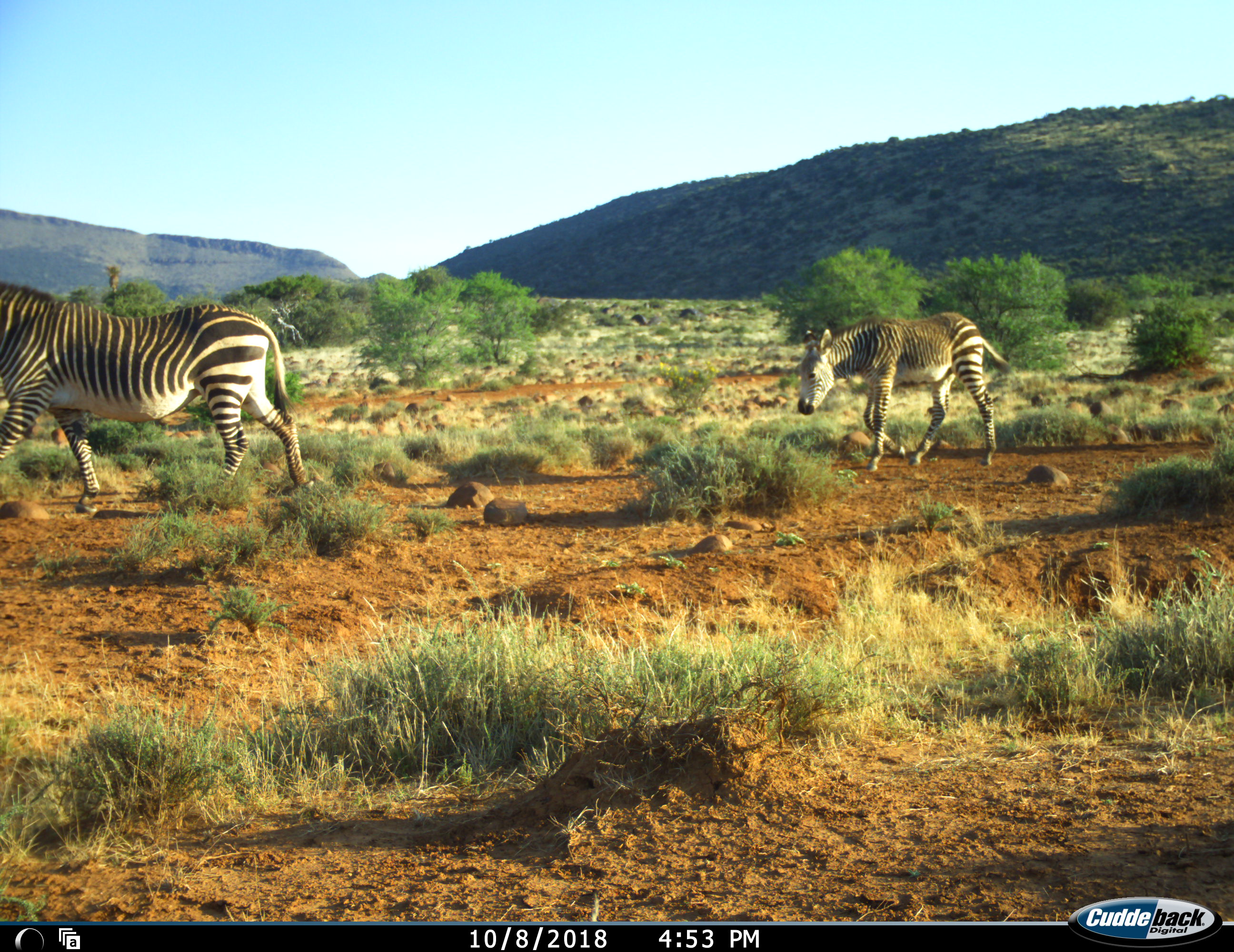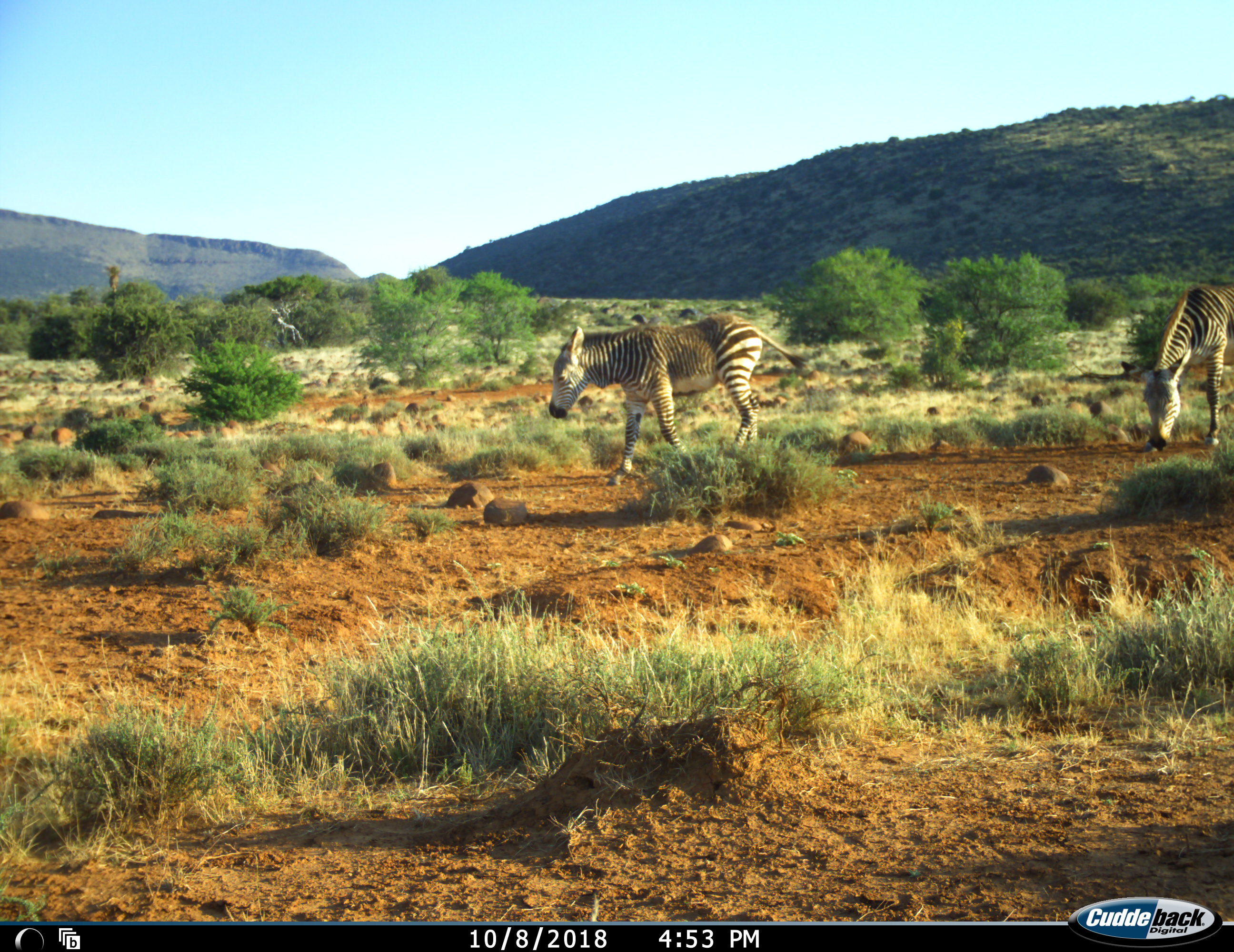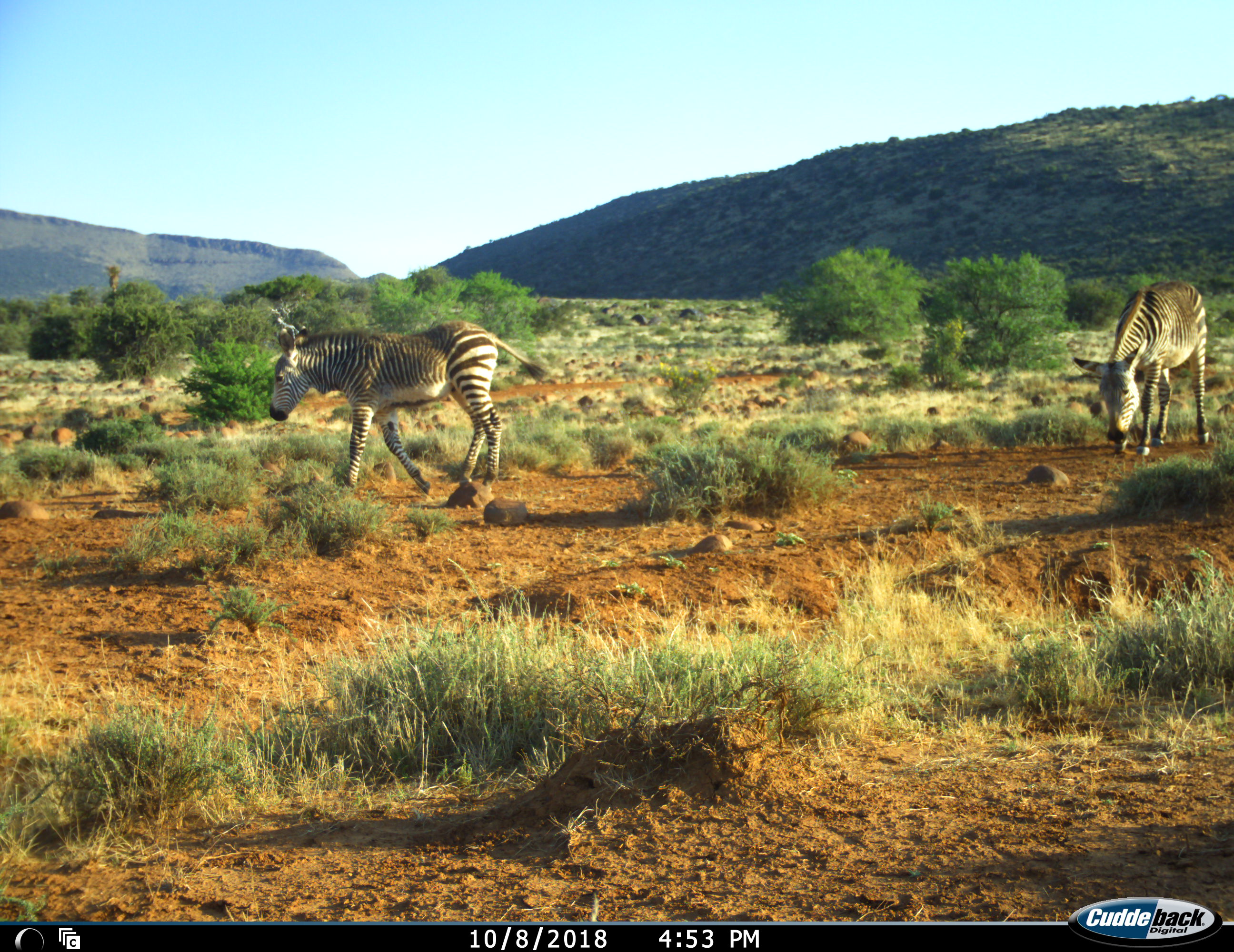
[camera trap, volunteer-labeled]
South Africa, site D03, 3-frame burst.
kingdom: Animalia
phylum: Chordata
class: Mammalia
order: Perissodactyla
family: Equidae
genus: Equus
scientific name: Equus zebra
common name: mountain zebra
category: zebramountain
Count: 3.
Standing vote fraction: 10%.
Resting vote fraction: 0%.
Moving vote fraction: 100%.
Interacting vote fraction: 0%.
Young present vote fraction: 30%.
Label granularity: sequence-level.